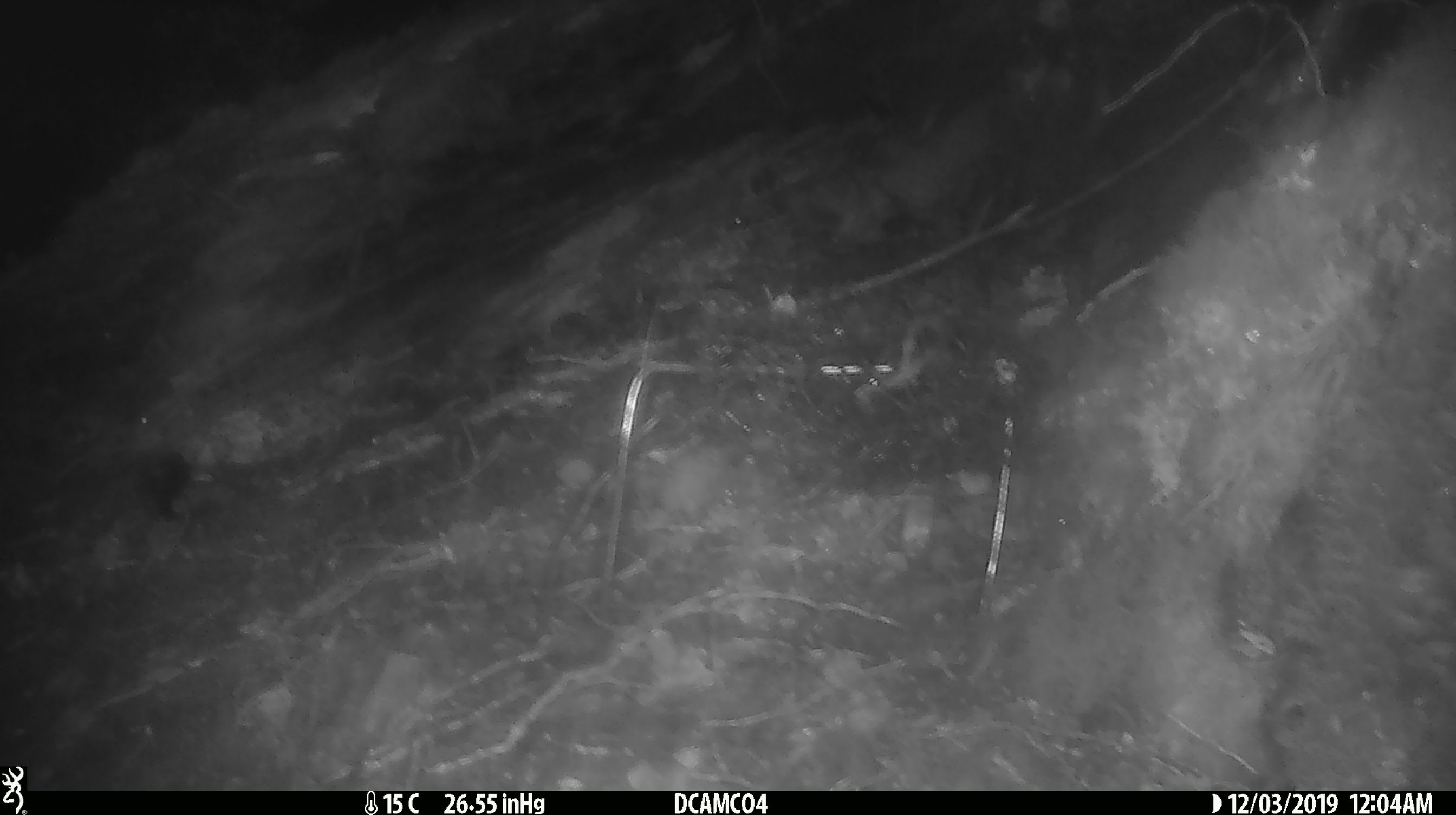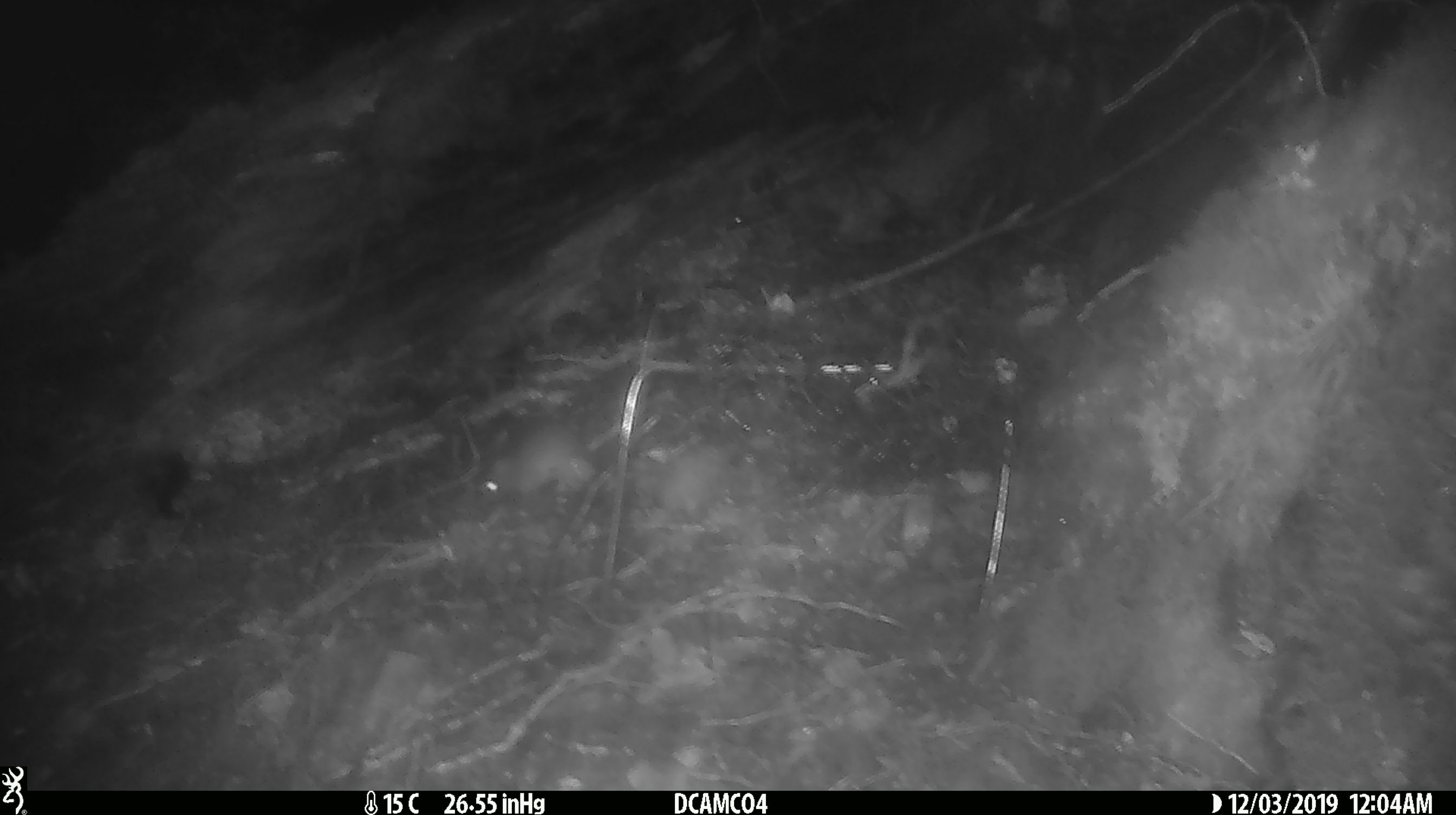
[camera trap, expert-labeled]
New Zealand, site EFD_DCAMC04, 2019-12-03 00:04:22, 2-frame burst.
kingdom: Animalia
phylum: Chordata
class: Mammalia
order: Rodentia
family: Muridae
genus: Mus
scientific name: Mus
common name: mouse